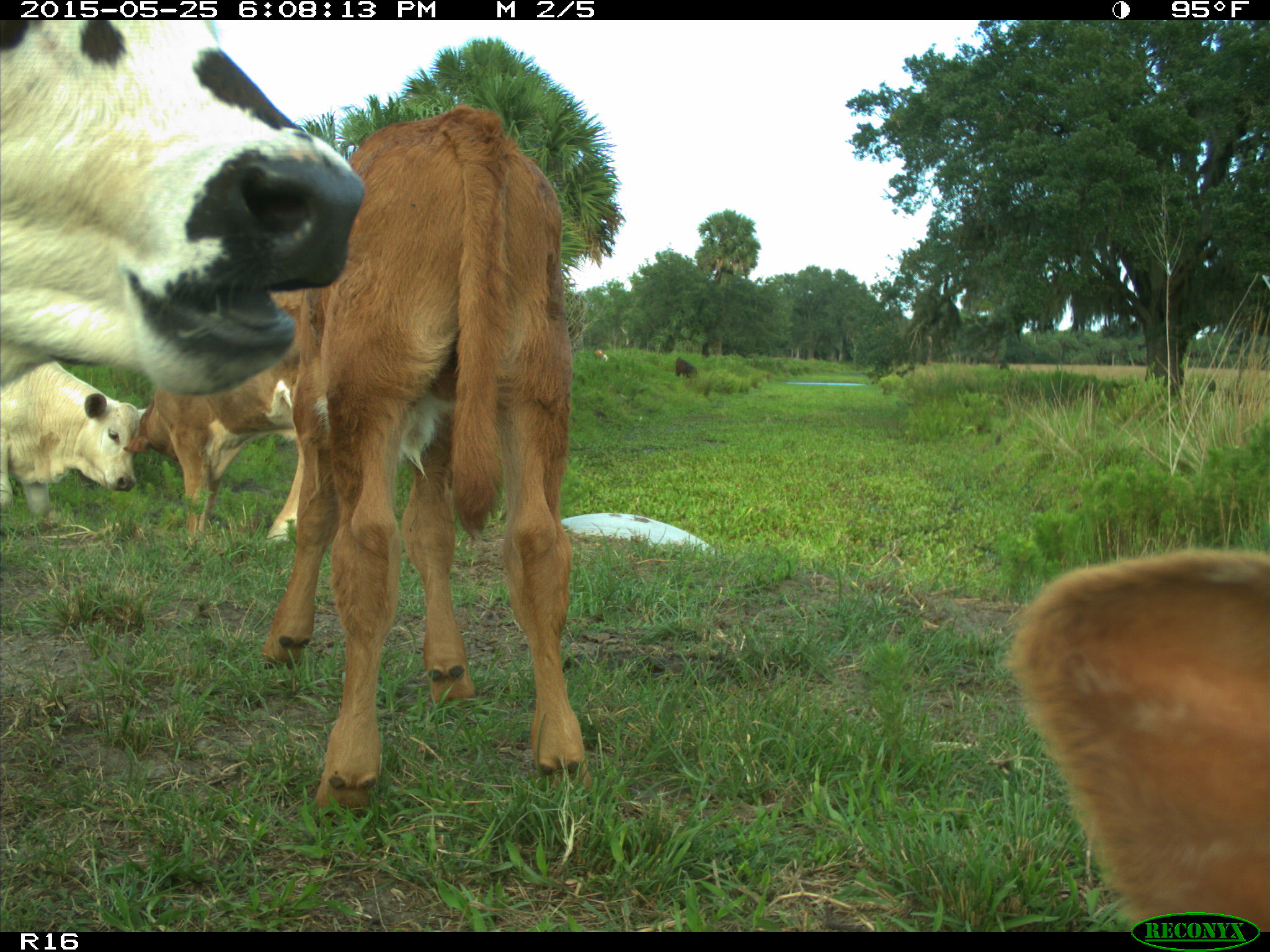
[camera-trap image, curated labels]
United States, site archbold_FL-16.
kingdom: Animalia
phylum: Chordata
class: Mammalia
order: Artiodactyla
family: Bovidae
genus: Bos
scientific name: Bos taurus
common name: domestic cow